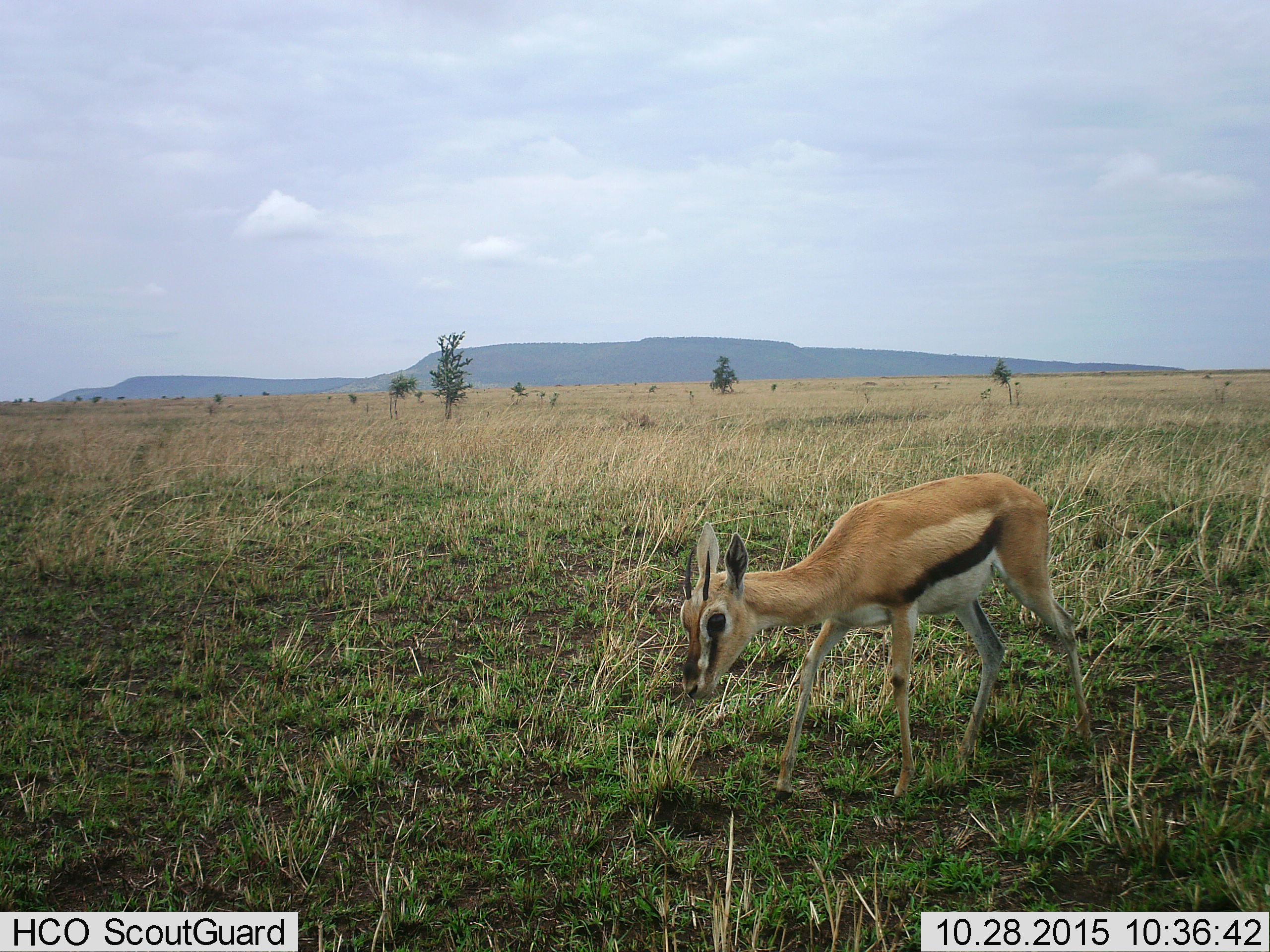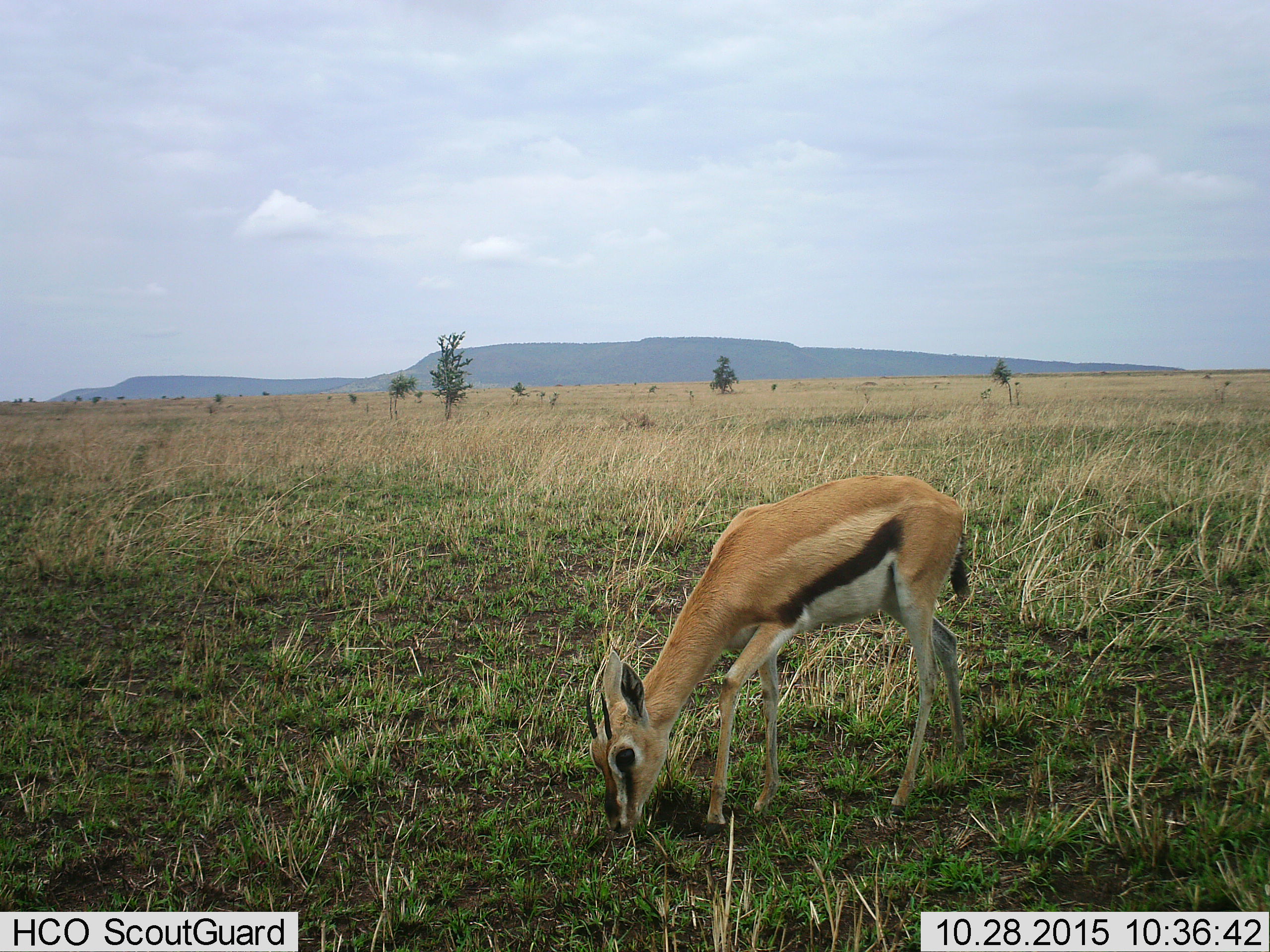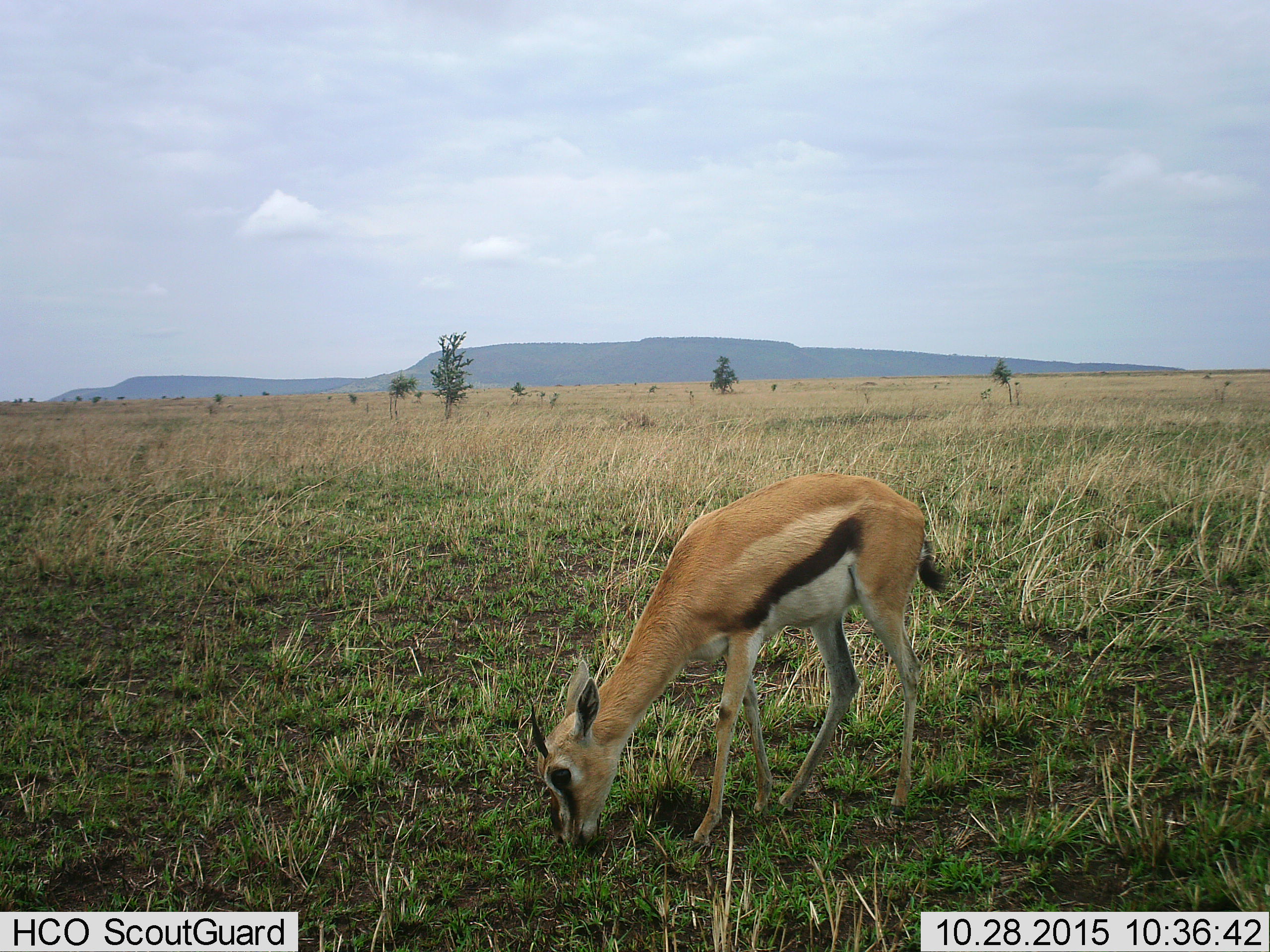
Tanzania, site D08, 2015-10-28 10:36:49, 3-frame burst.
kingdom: Animalia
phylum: Chordata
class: Mammalia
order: Artiodactyla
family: Bovidae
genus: Eudorcas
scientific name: Eudorcas thomsonii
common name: thomson's gazelle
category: gazellethomsons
Gazellethomsons (thomson's gazelle) (Eudorcas thomsonii), count 1. Behavior (volunteer vote fractions): standing 19%, resting 0%, moving 62%, interacting 0%. Young present (vote fraction): 25%. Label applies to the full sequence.